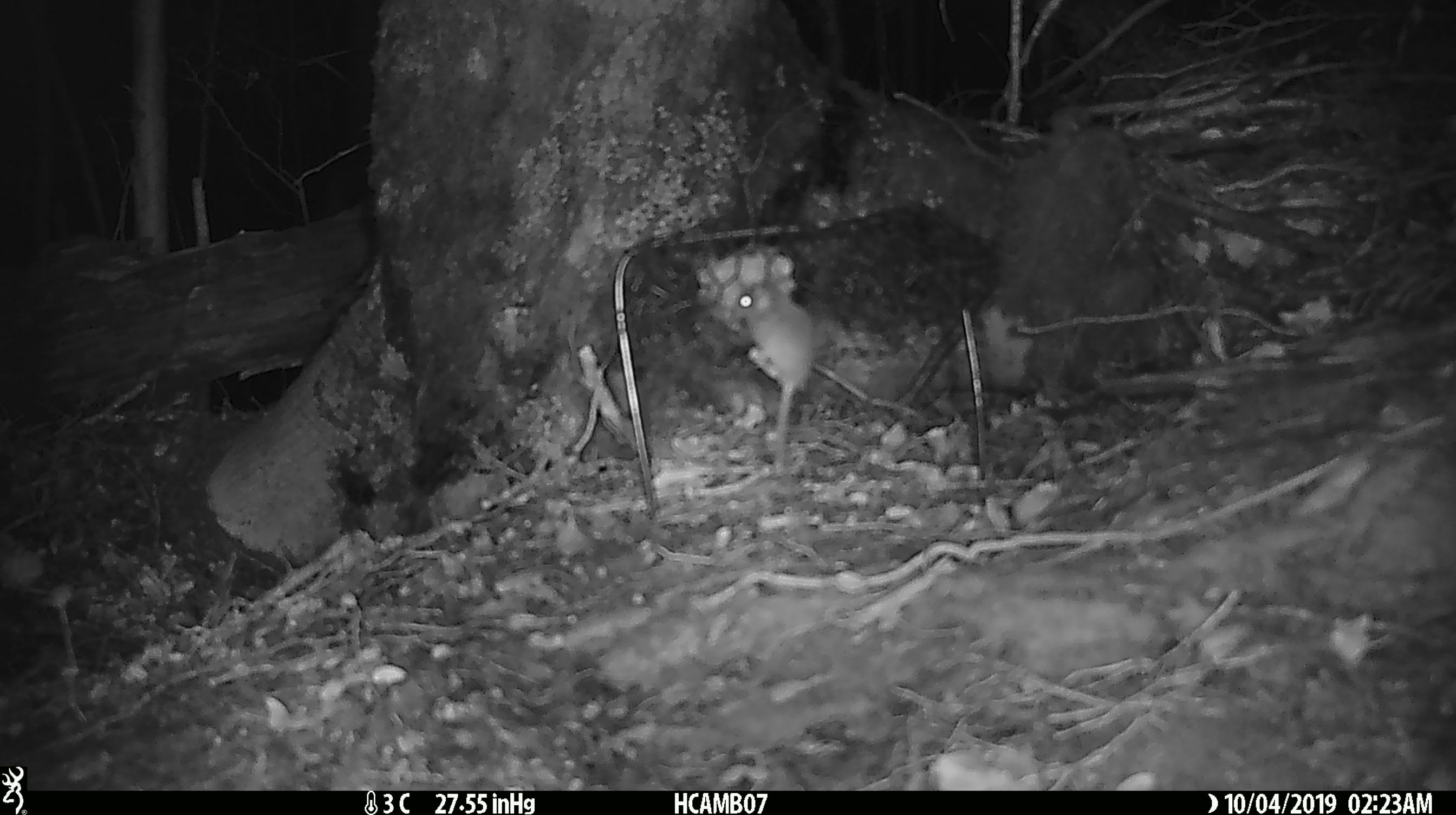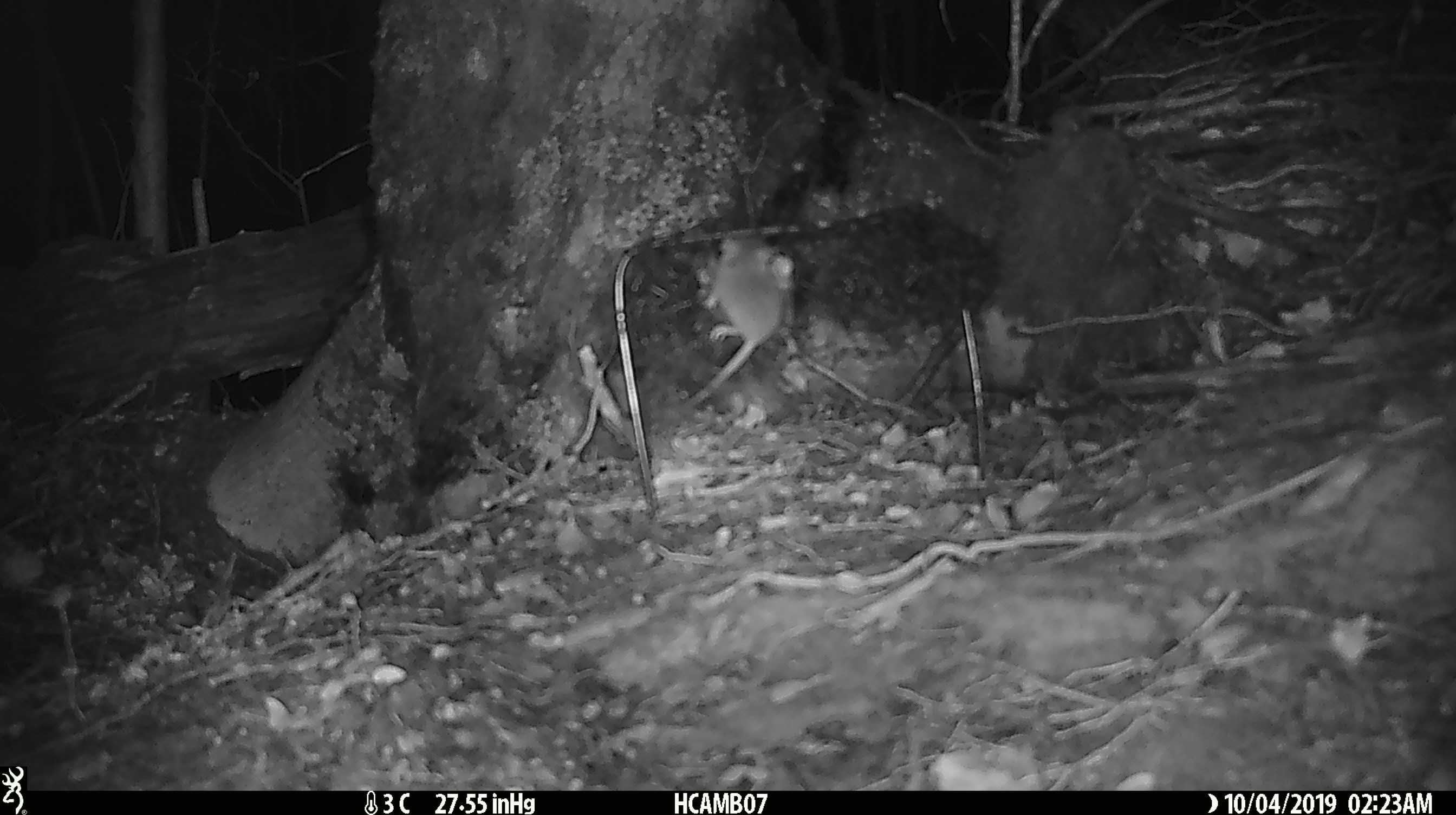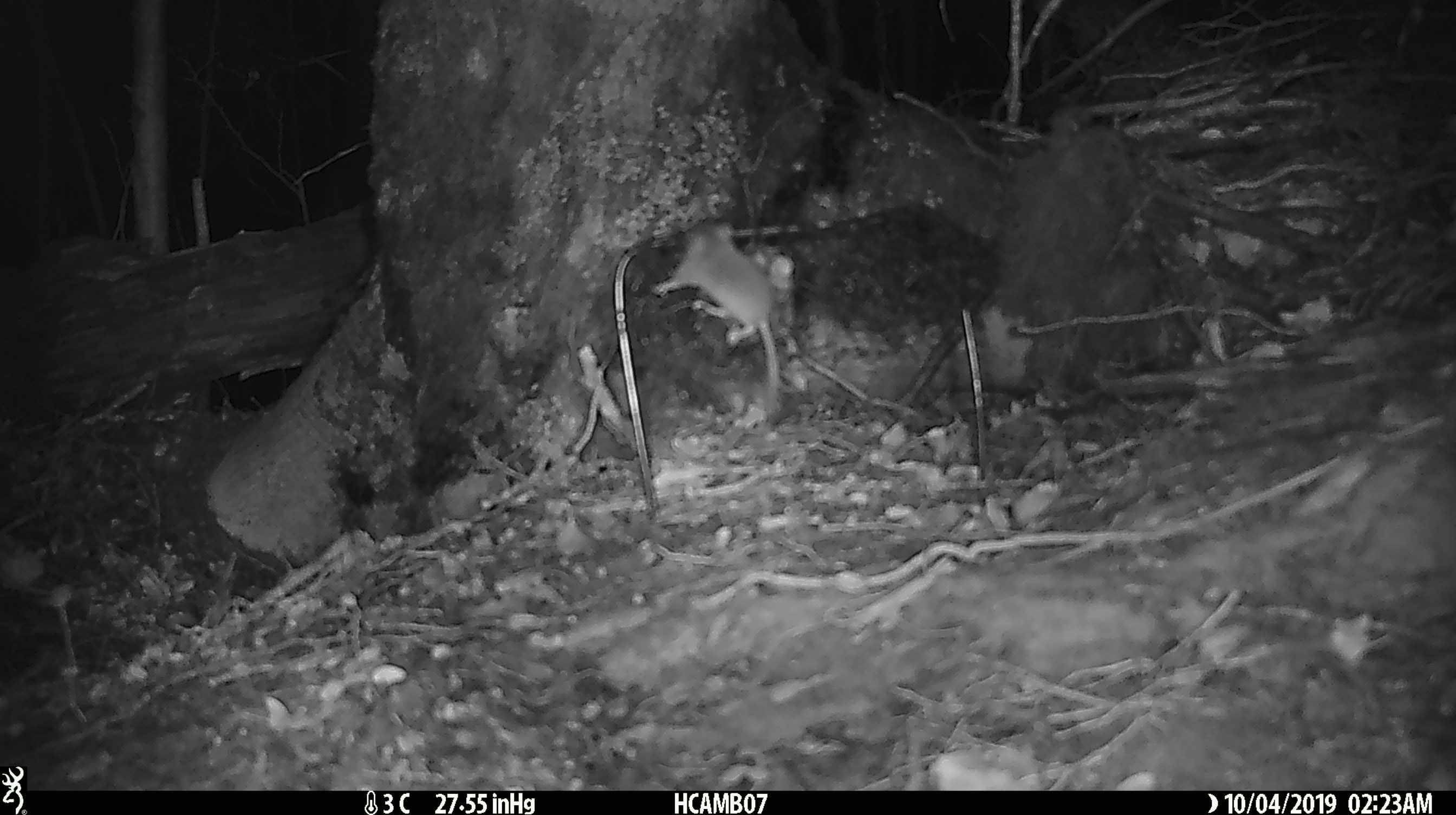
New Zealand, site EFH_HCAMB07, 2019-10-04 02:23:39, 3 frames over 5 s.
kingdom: Animalia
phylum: Chordata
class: Mammalia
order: Rodentia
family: Muridae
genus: Mus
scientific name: Mus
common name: mouse